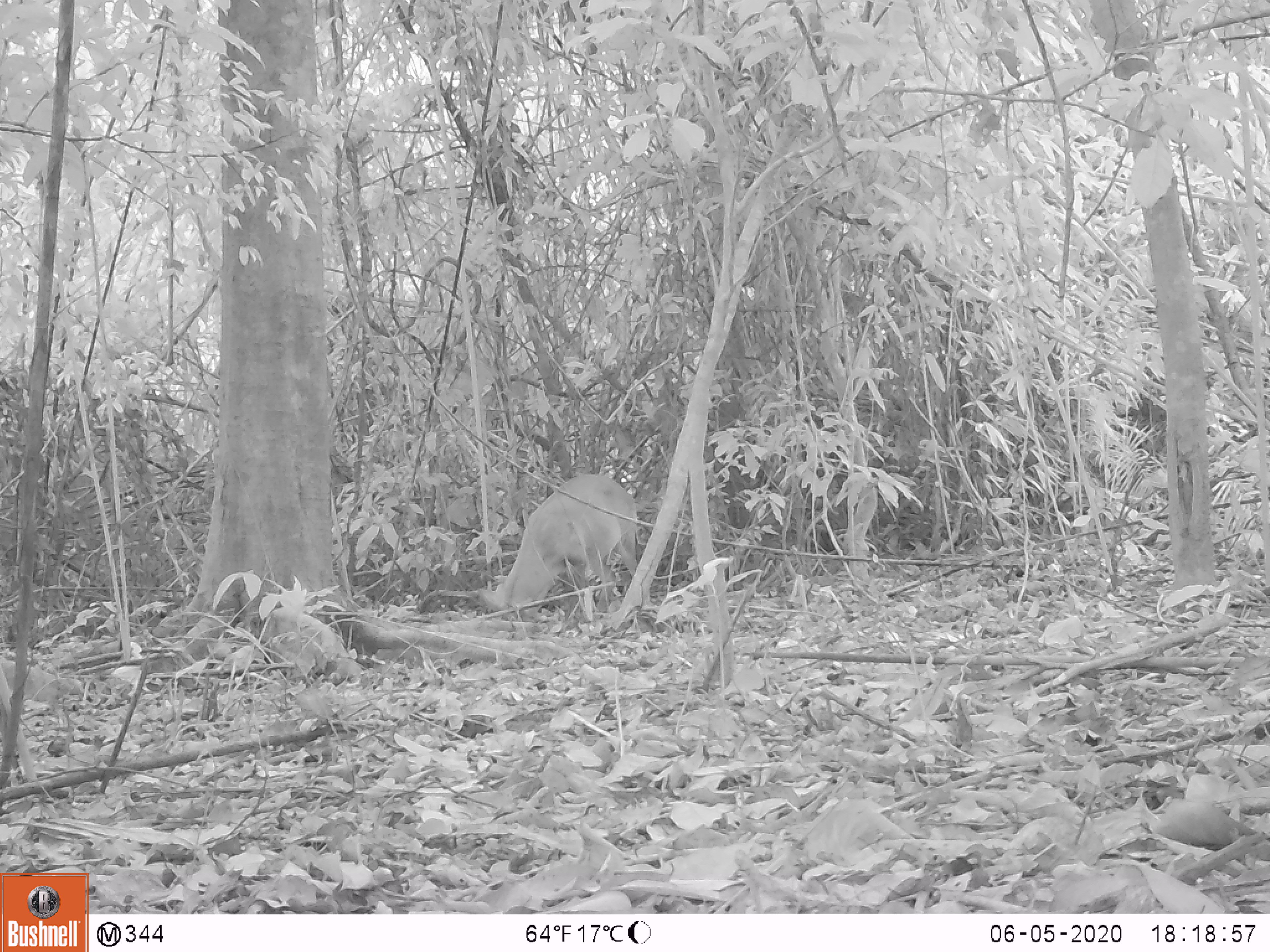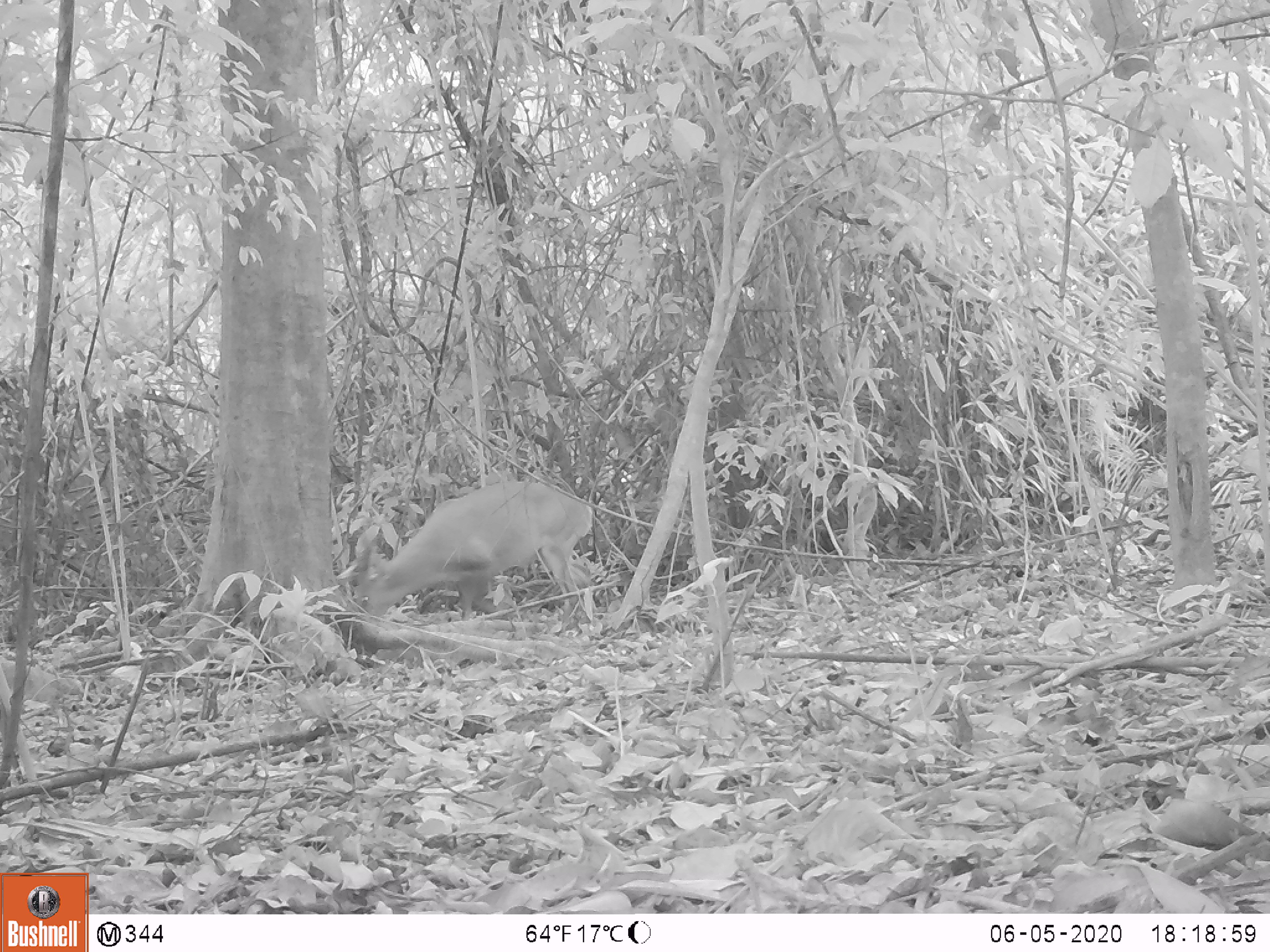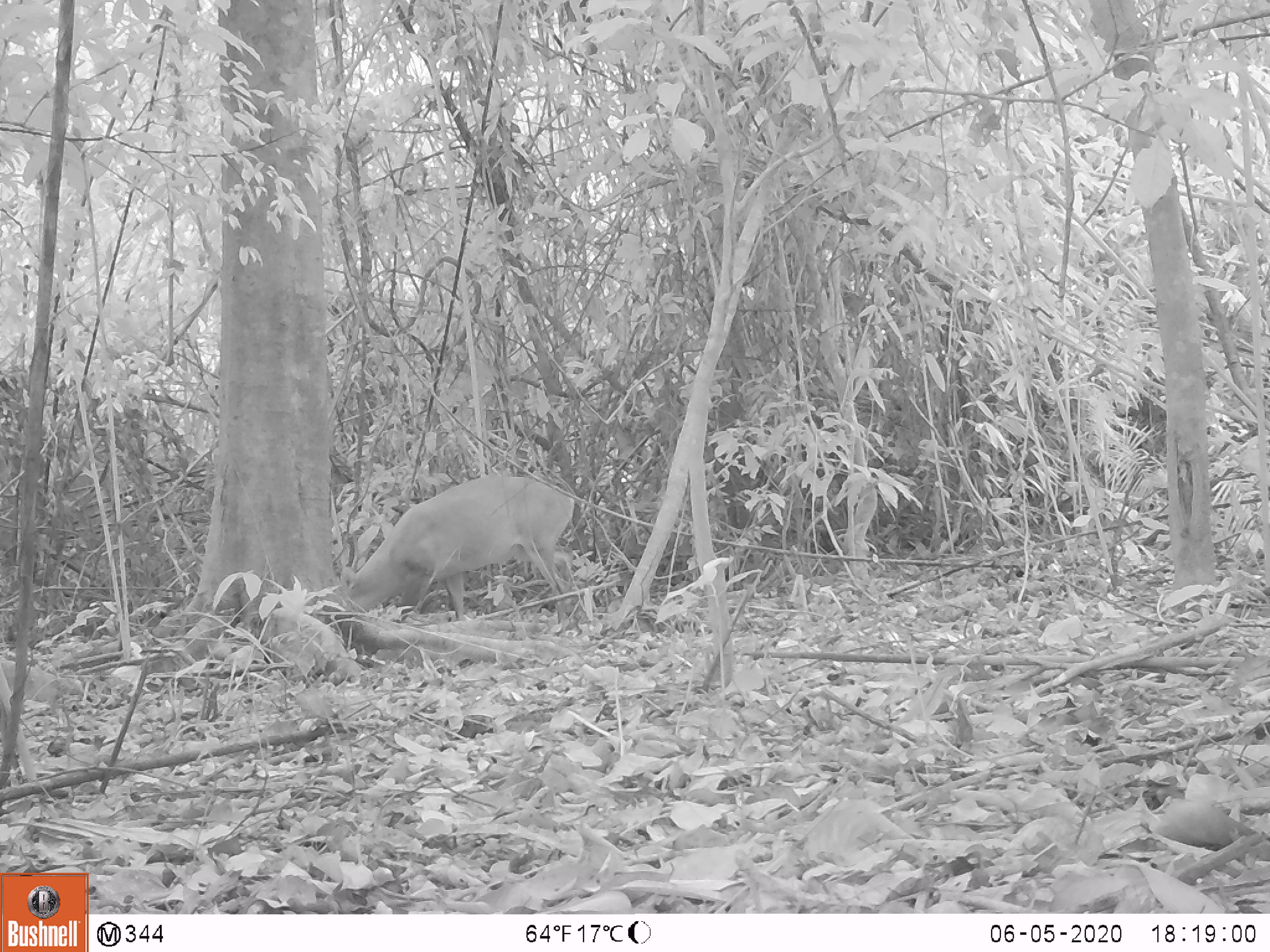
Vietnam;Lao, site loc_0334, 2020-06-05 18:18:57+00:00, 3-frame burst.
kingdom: Animalia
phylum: Chordata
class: Mammalia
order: Artiodactyla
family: Cervidae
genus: Muntiacus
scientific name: Muntiacus vuquangensis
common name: large-antlered muntjac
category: large antlered muntjac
Large antlered muntjac (large-antlered muntjac) (Muntiacus vuquangensis). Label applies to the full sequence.